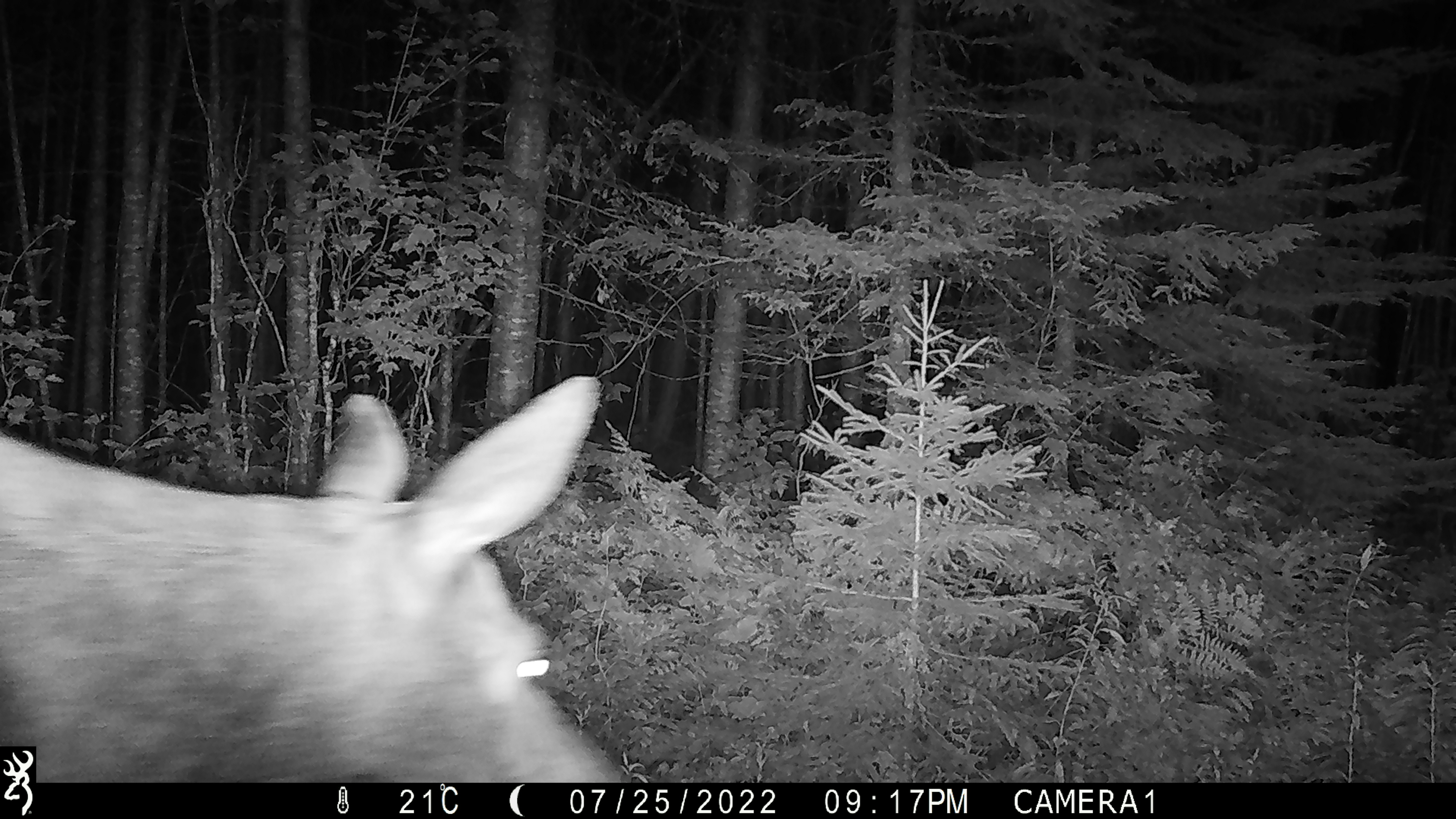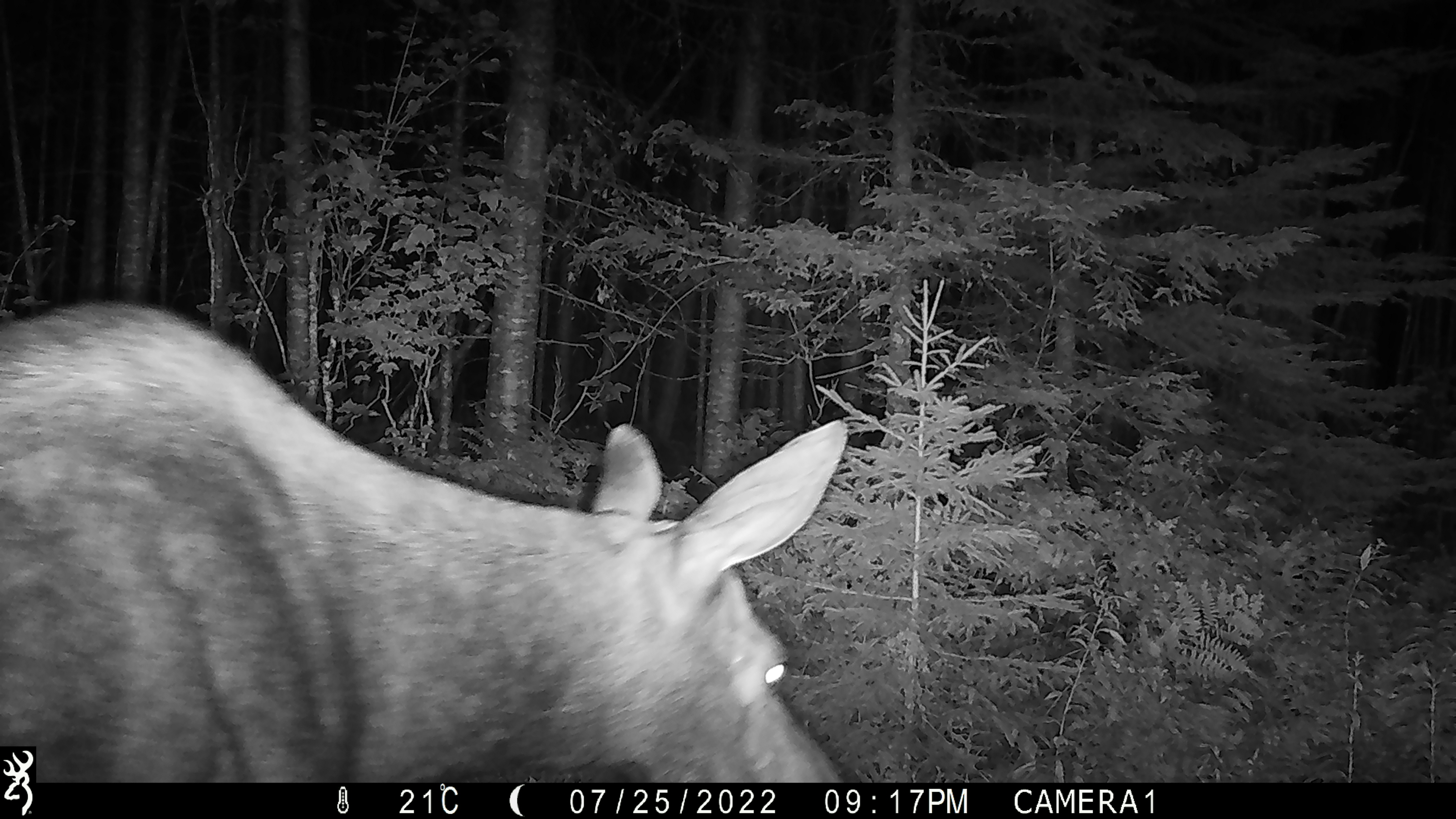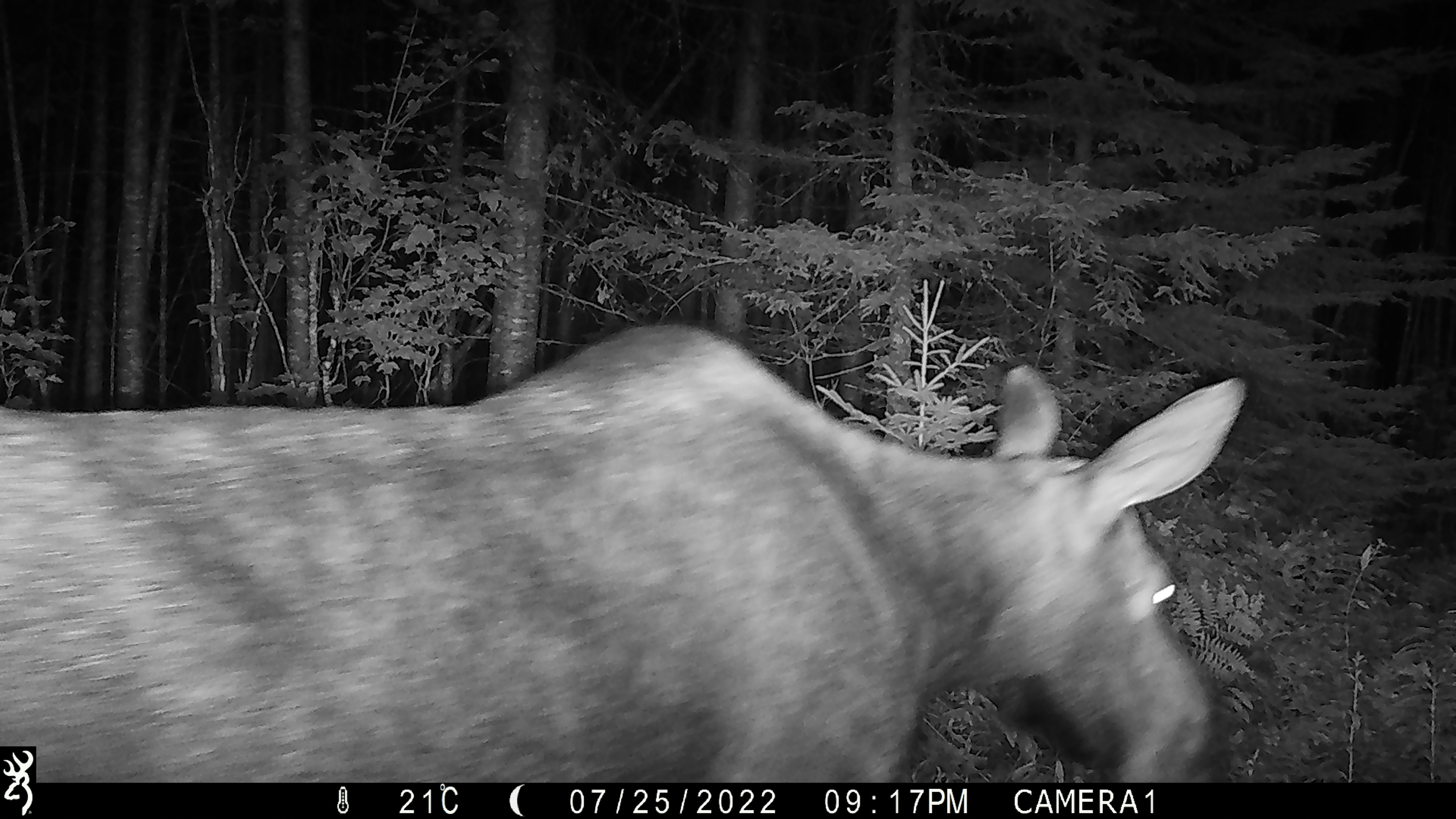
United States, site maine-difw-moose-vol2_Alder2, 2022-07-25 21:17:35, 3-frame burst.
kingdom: Animalia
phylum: Chordata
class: Mammalia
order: Artiodactyla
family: Cervidae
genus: Alces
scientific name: Alces alces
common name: moose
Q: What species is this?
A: Moose (Alces alces).